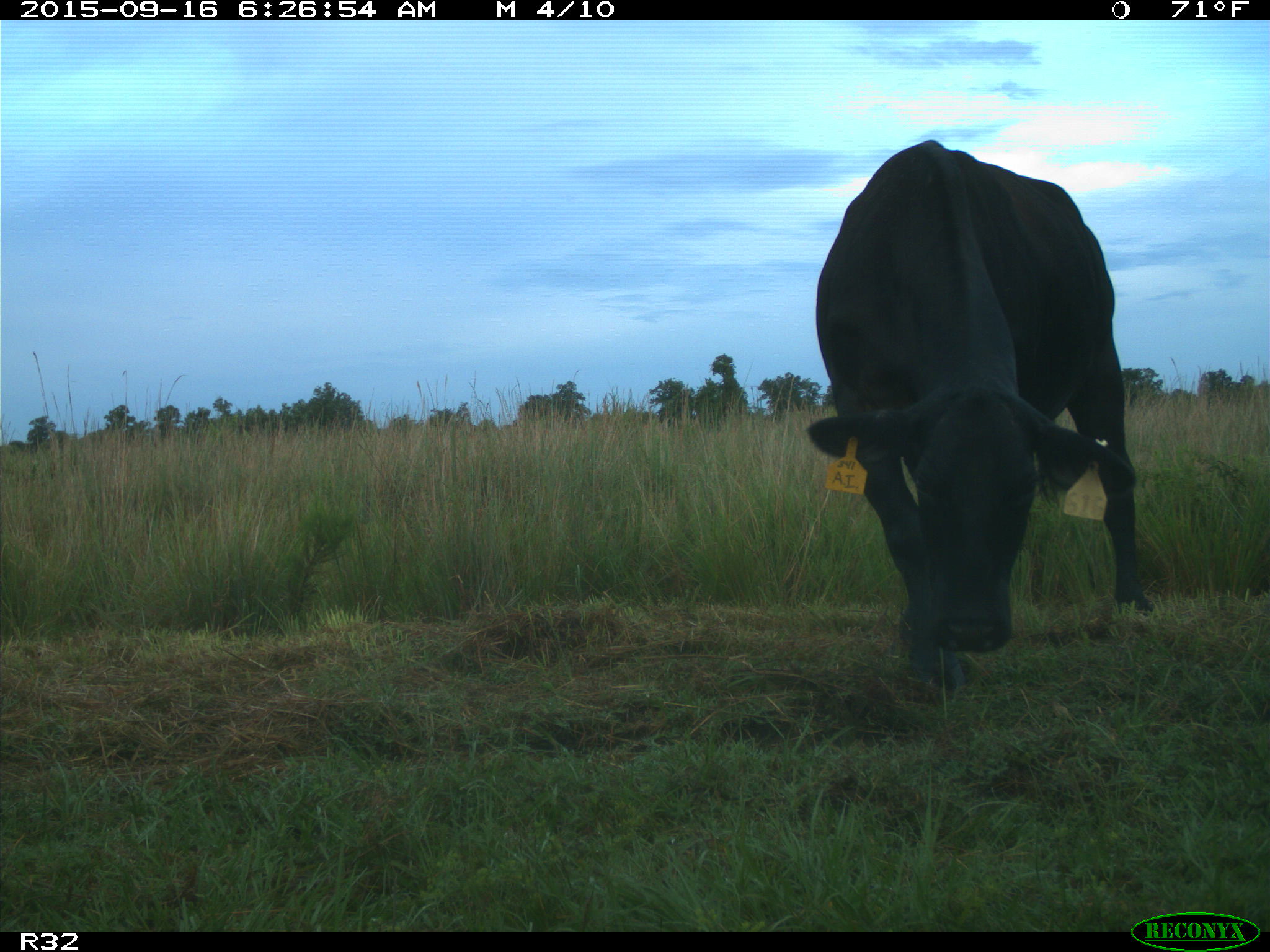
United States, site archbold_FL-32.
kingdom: Animalia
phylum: Chordata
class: Mammalia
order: Artiodactyla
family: Bovidae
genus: Bos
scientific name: Bos taurus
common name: domestic cow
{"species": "Bos taurus (domestic cow)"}